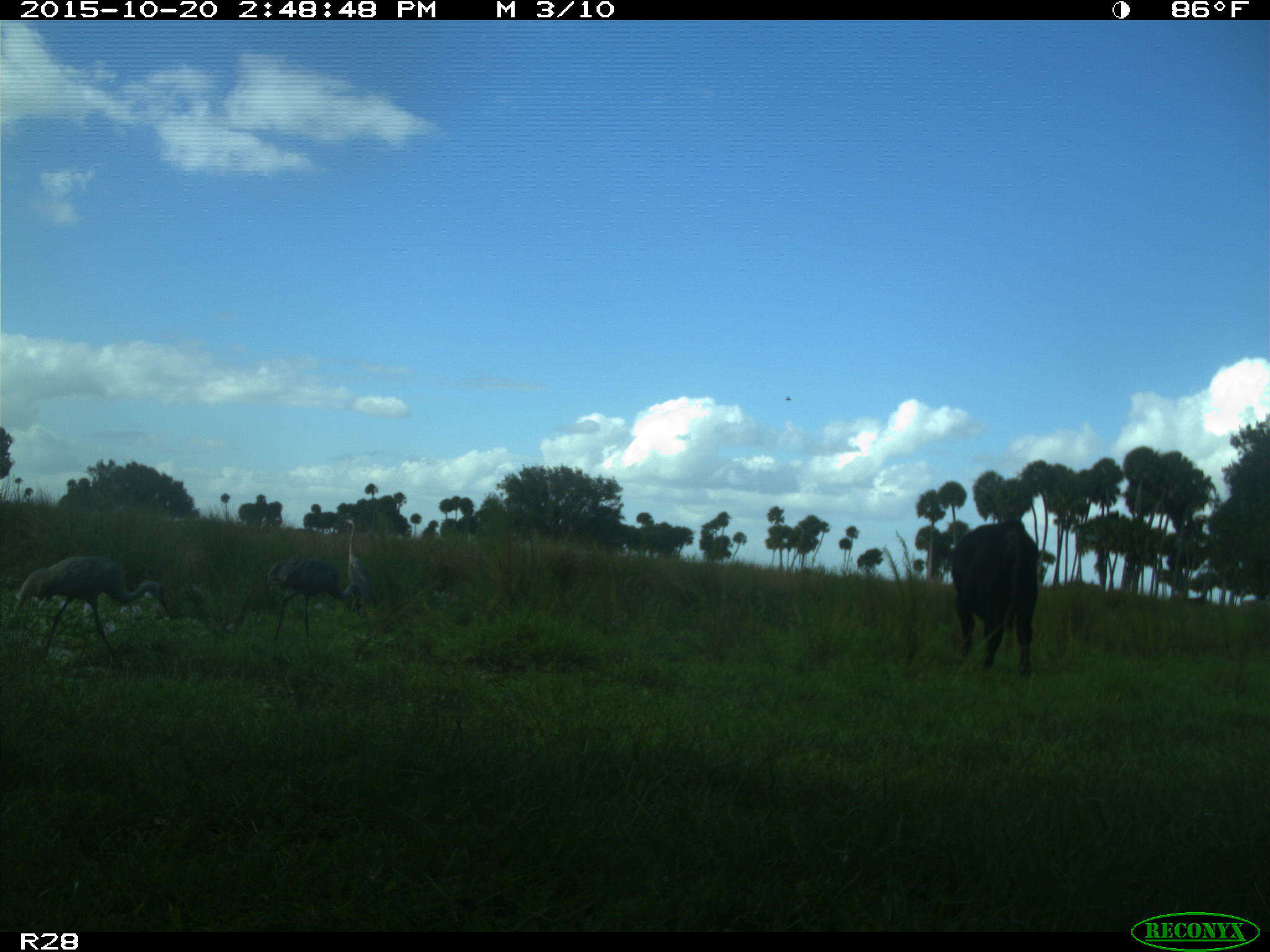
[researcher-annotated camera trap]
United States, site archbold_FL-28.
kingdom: Animalia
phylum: Chordata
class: Mammalia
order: Artiodactyla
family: Bovidae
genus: Bos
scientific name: Bos taurus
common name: domestic cow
Bos taurus (domestic cow).